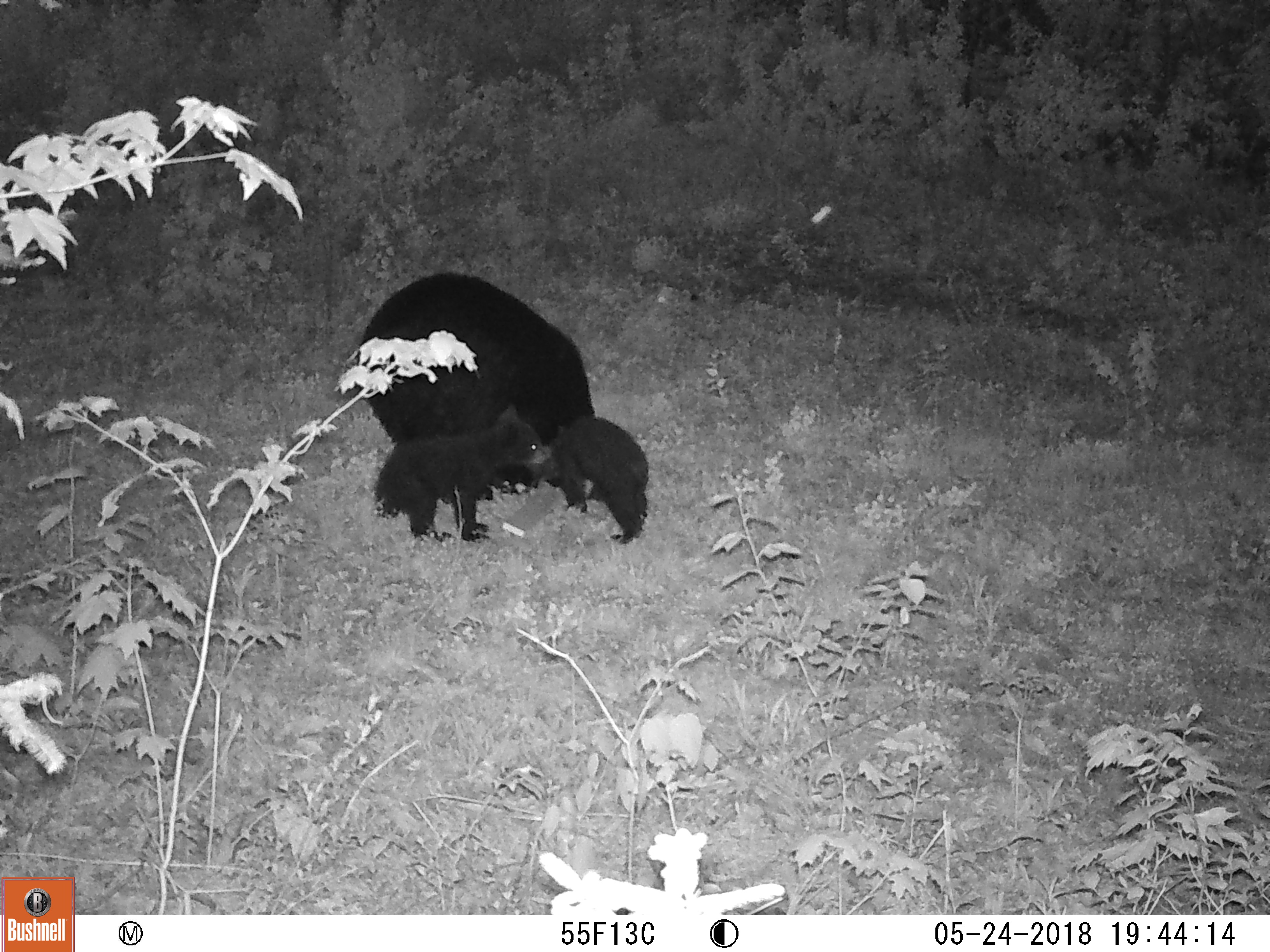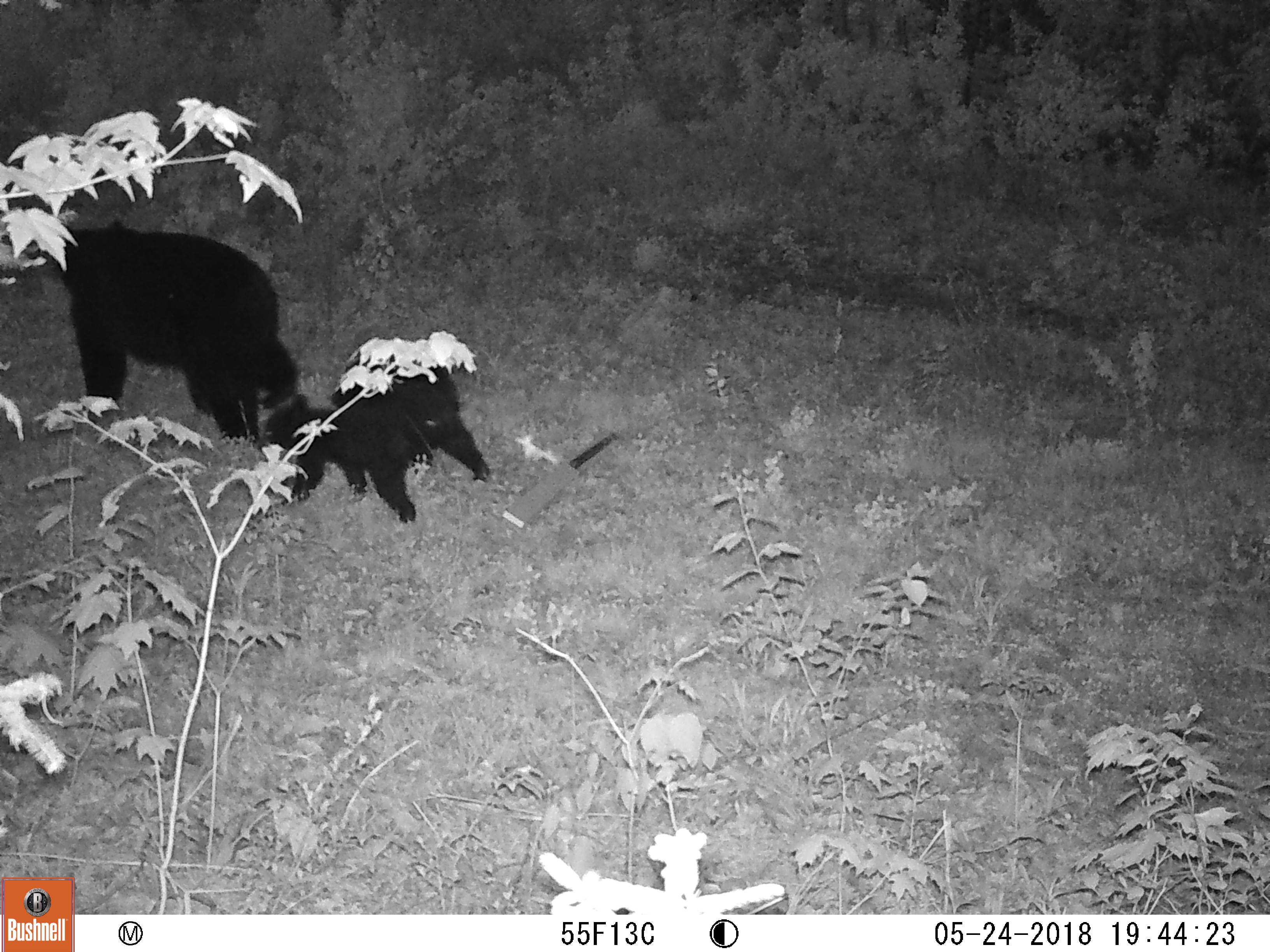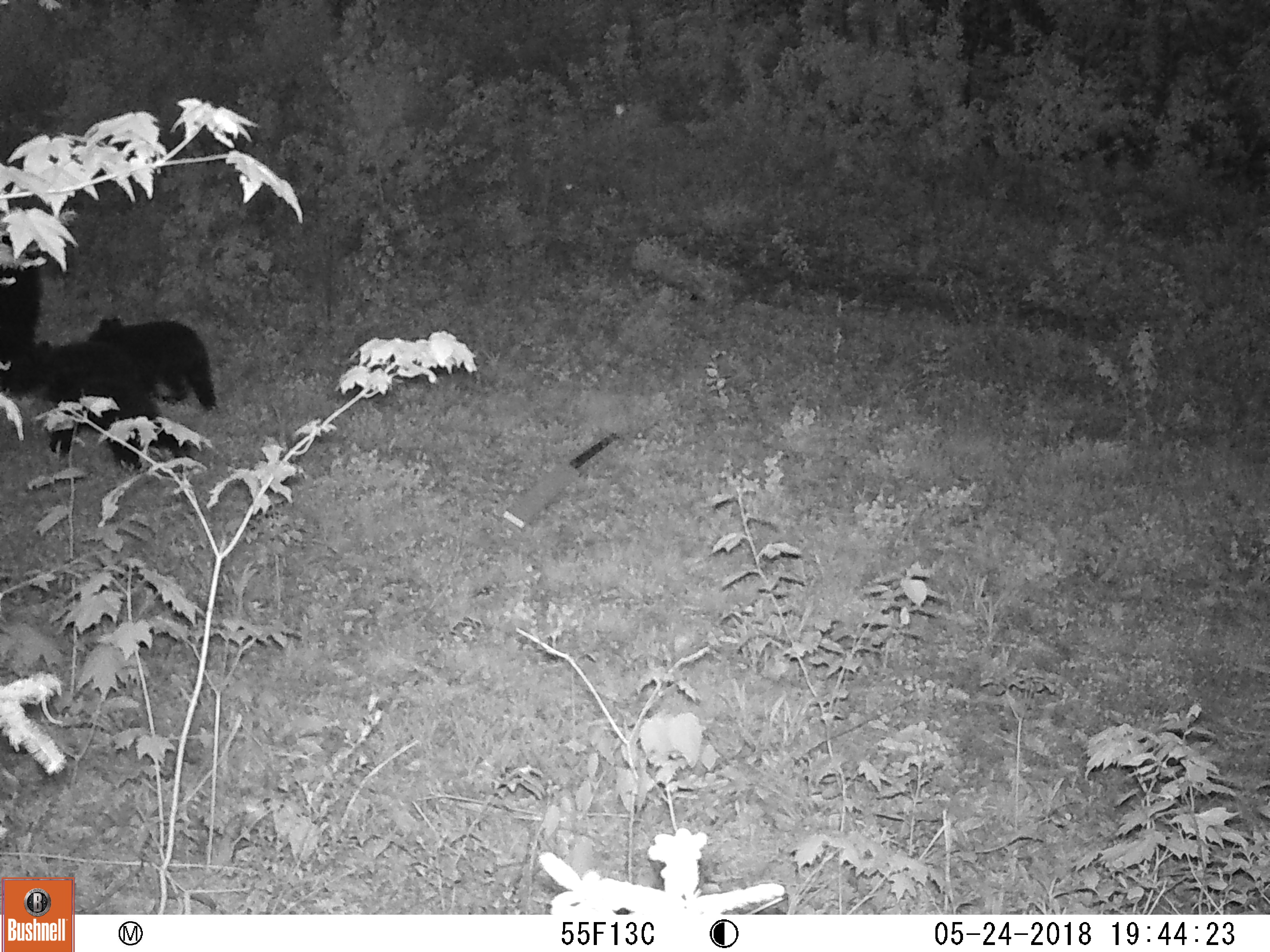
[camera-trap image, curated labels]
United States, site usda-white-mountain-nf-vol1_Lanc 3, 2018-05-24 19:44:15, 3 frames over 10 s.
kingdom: Animalia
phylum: Chordata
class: Mammalia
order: Carnivora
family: Ursidae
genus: Ursus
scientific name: Ursus americanus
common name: black bear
Black bear (Ursus americanus).